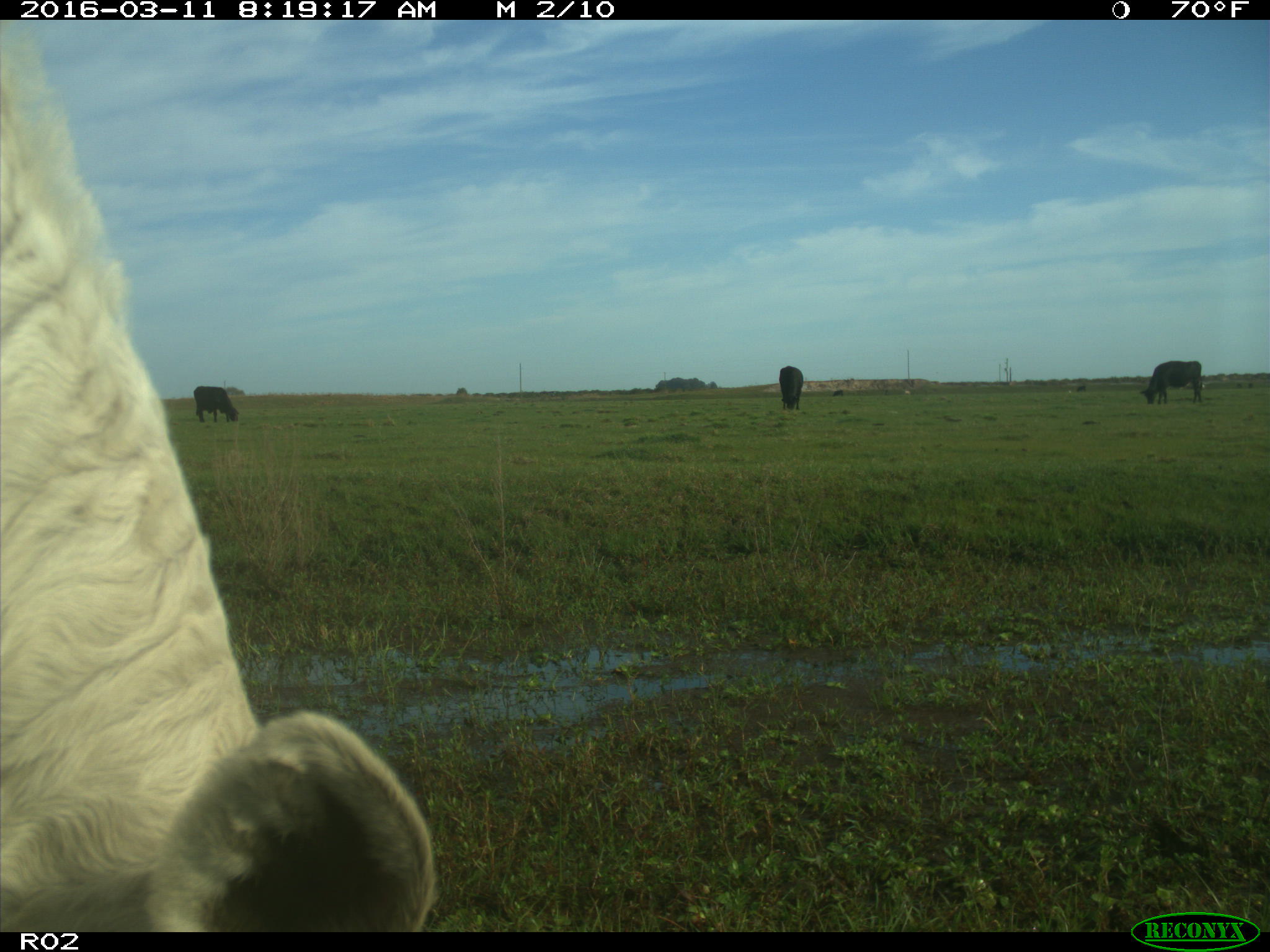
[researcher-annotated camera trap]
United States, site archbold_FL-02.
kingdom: Animalia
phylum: Chordata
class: Mammalia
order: Artiodactyla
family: Bovidae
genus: Bos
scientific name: Bos taurus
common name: domestic cow